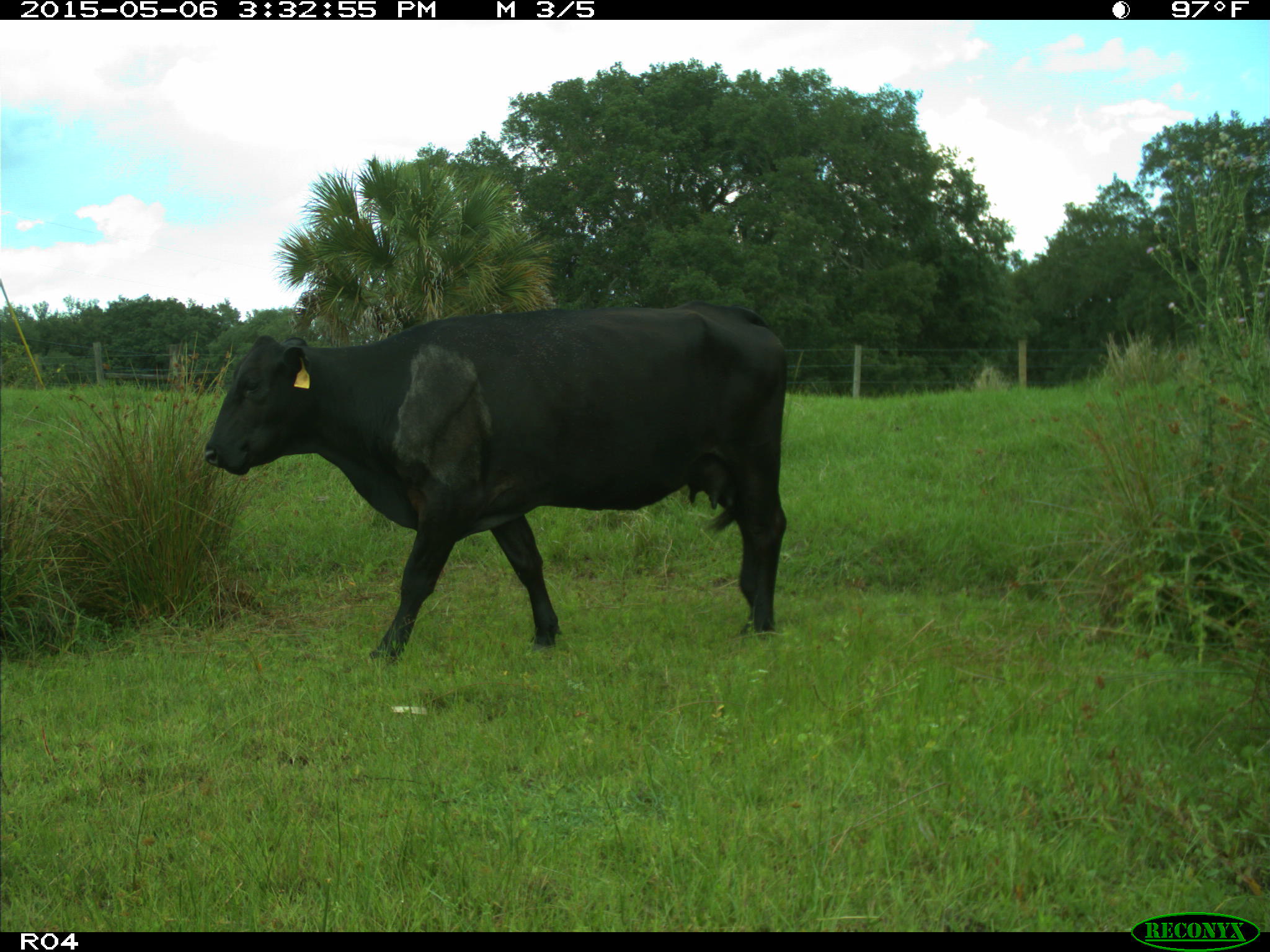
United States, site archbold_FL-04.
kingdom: Animalia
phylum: Chordata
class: Mammalia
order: Artiodactyla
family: Bovidae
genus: Bos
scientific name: Bos taurus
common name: domestic cow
Bos taurus (domestic cow).